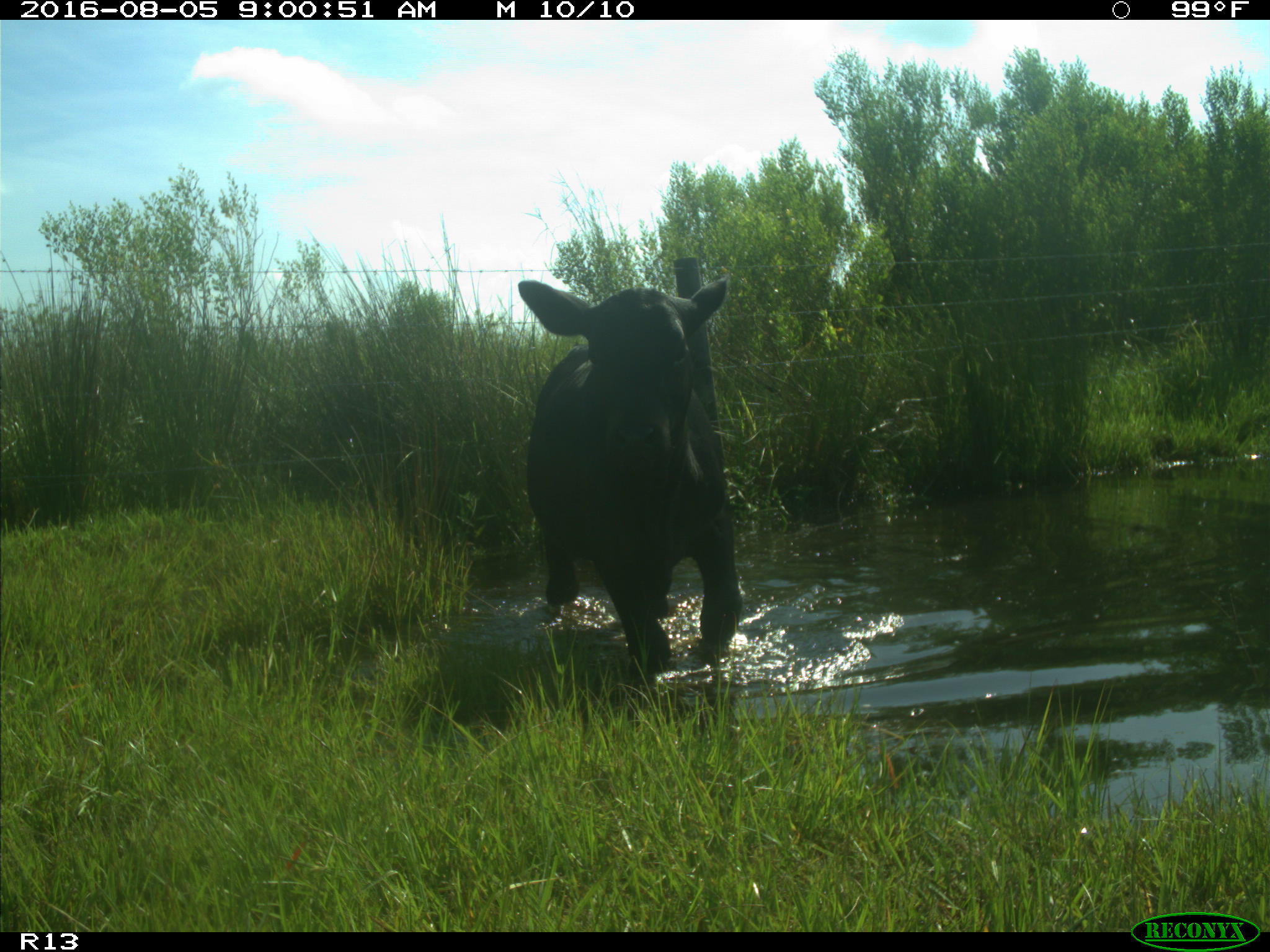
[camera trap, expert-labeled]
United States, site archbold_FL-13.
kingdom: Animalia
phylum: Chordata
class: Mammalia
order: Artiodactyla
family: Bovidae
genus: Bos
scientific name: Bos taurus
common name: domestic cow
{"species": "Bos taurus (domestic cow)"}